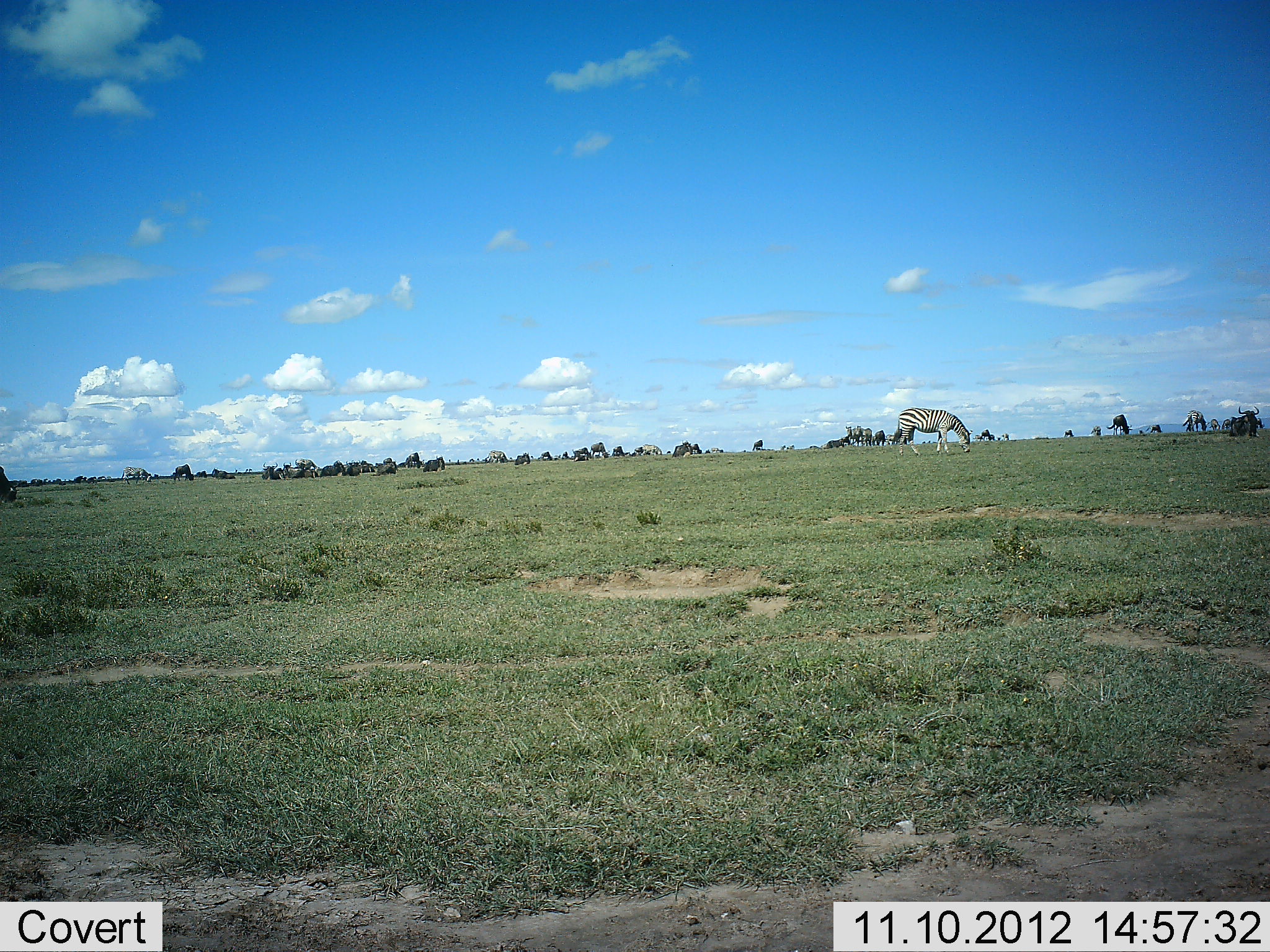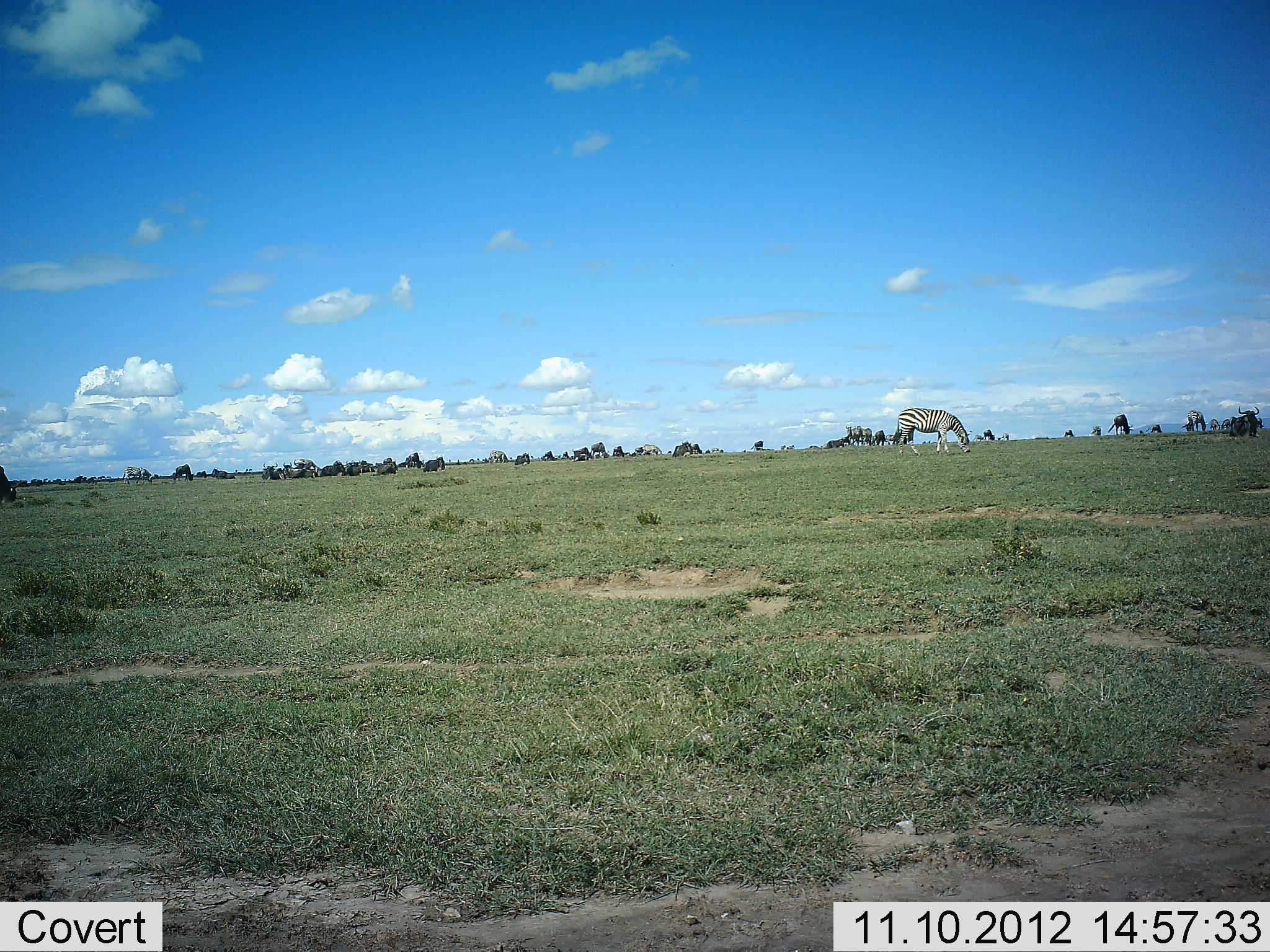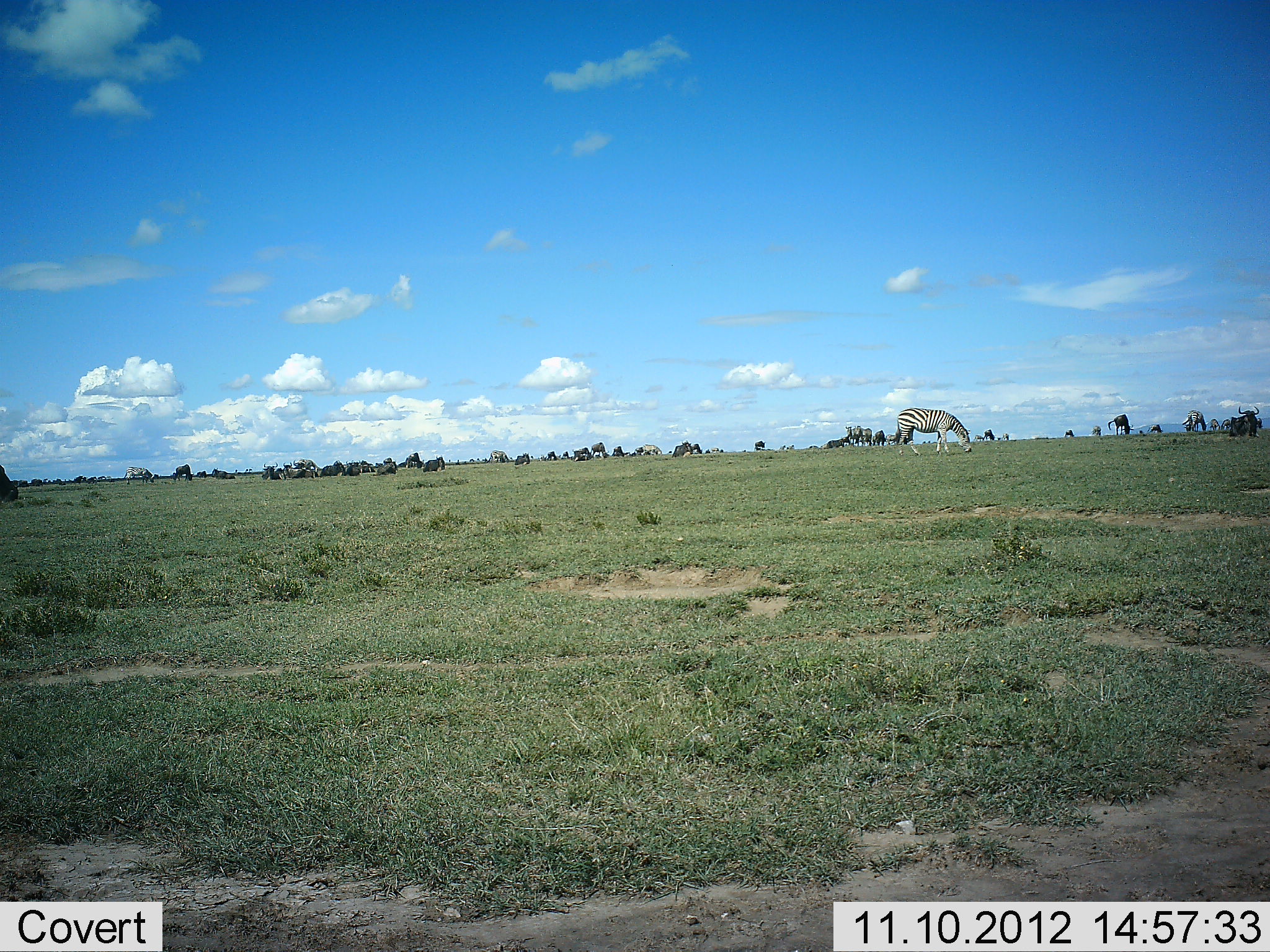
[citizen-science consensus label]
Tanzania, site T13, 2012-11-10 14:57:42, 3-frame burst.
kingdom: Animalia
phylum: Chordata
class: Mammalia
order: Artiodactyla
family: Bovidae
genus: Connochaetes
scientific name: Connochaetes taurinus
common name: blue wildebeest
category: wildebeest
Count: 11-50.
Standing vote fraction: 40%.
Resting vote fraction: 30%.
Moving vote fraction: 10%.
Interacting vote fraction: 0%.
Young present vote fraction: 0%.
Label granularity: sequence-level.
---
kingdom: Animalia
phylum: Chordata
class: Mammalia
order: Perissodactyla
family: Equidae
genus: Equus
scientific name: Equus quagga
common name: plains zebra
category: zebra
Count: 5.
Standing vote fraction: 32%.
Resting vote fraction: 16%.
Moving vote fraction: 0%.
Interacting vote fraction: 5%.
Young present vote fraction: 0%.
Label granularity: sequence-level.